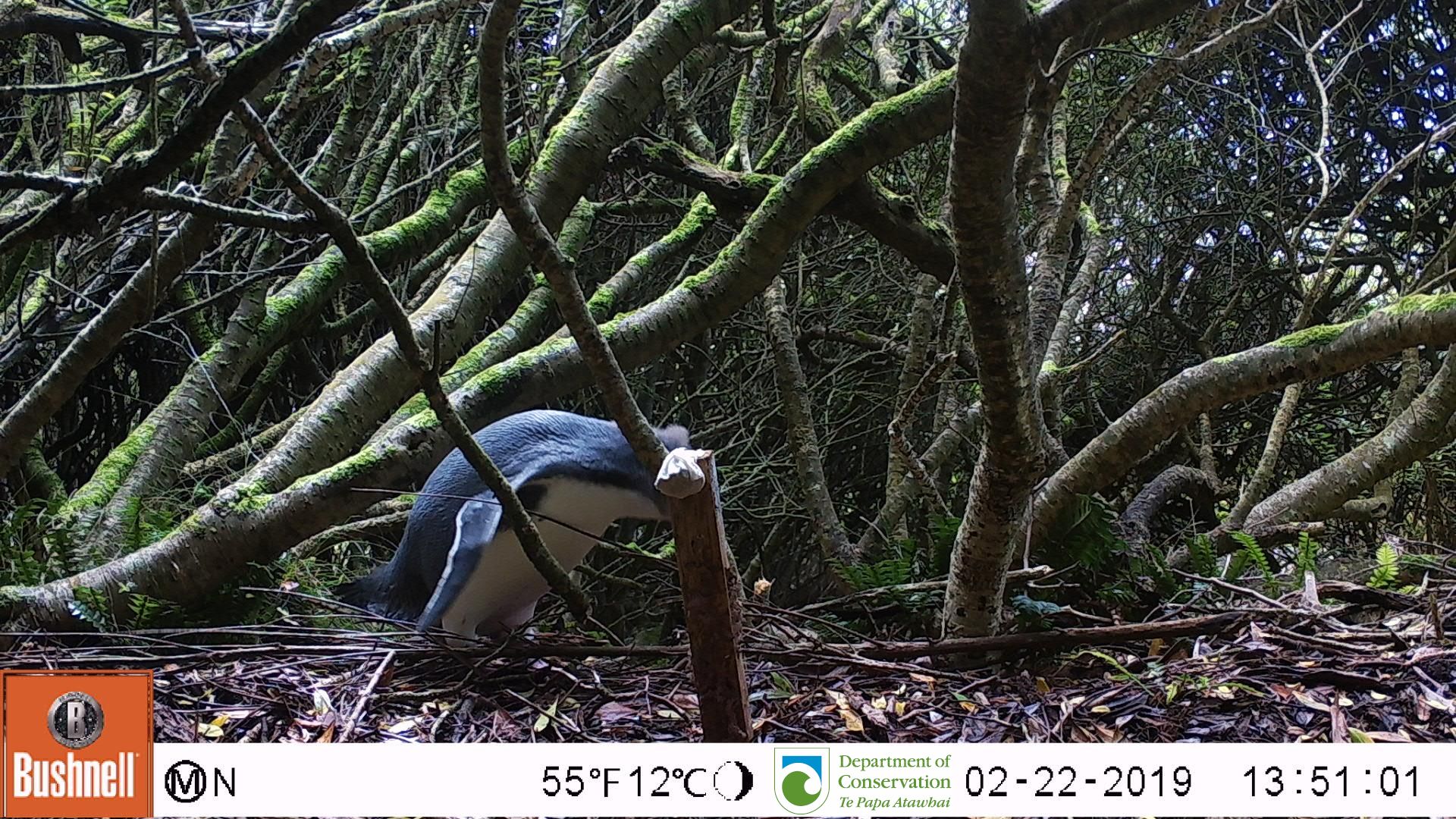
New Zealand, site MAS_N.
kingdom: Animalia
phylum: Chordata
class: Aves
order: Sphenisciformes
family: Spheniscidae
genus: Megadyptes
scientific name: Megadyptes antipodes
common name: yellow-eyed penguin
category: yellow eyed penguin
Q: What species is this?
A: Yellow eyed penguin (yellow-eyed penguin) (Megadyptes antipodes).